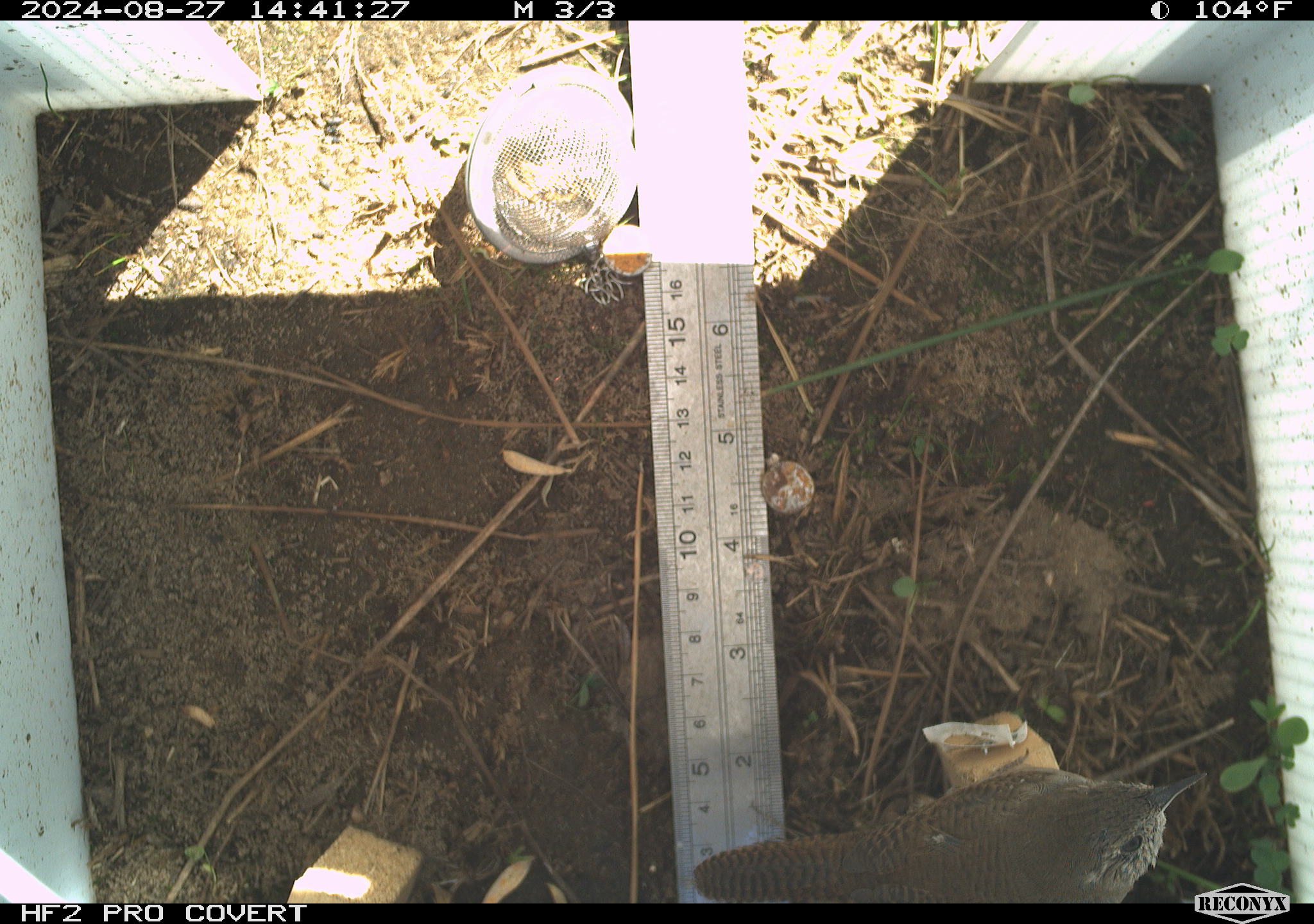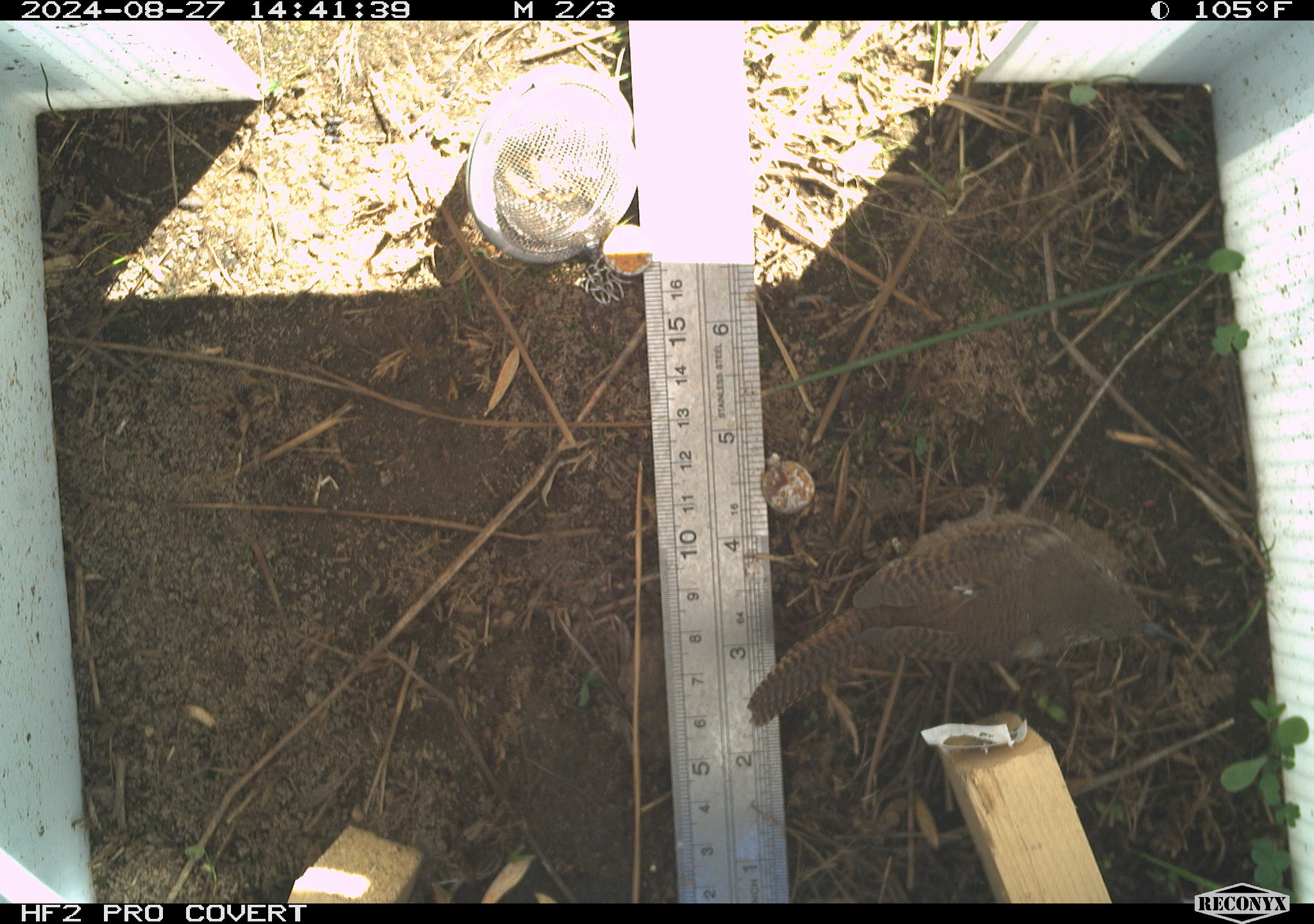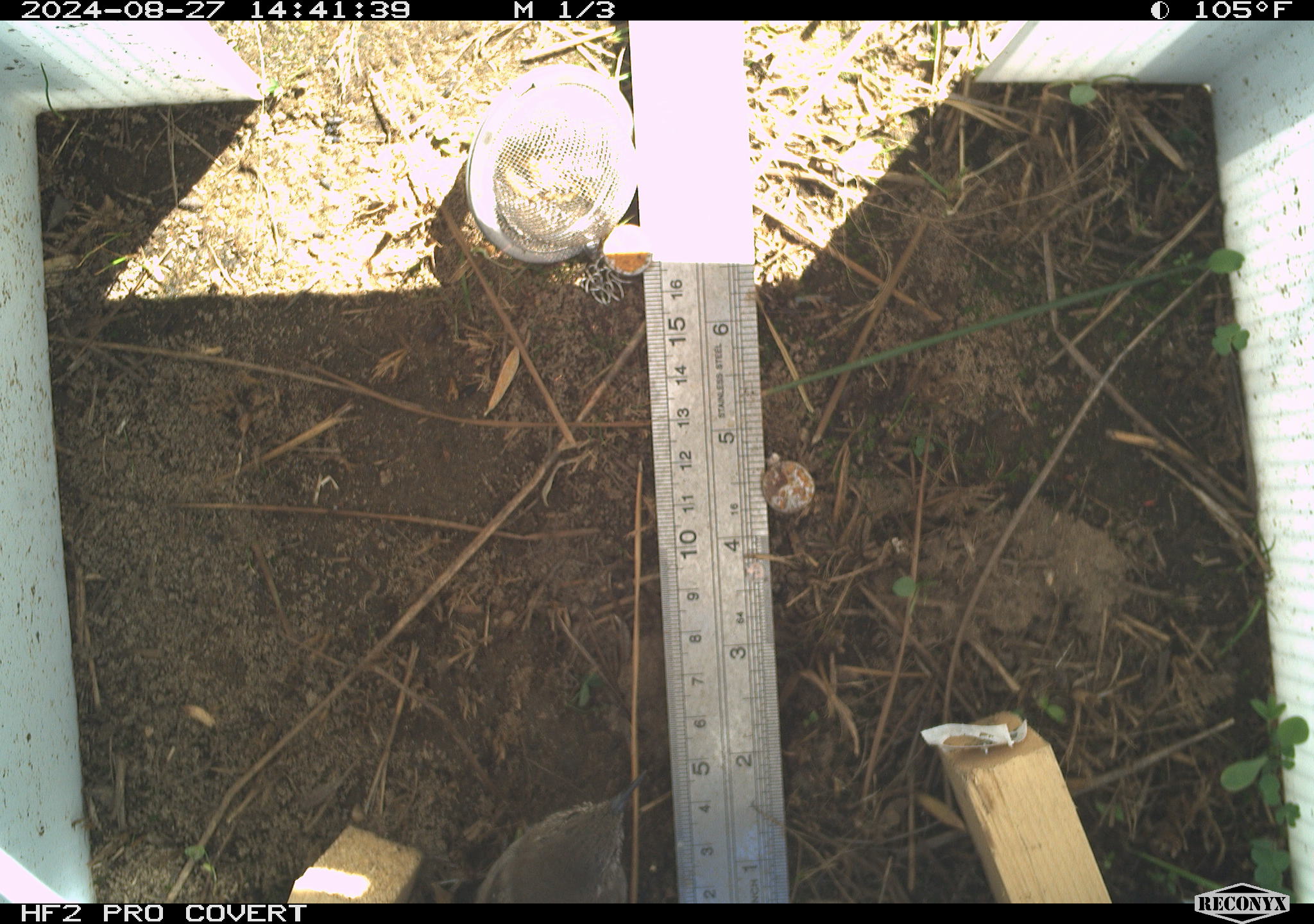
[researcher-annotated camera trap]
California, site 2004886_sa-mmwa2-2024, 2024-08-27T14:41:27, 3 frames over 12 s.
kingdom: Animalia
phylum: Chordata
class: Aves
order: Passeriformes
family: Troglodytidae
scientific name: Troglodytidae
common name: wren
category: troglodytidae family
Troglodytidae family (wren) (Troglodytidae).